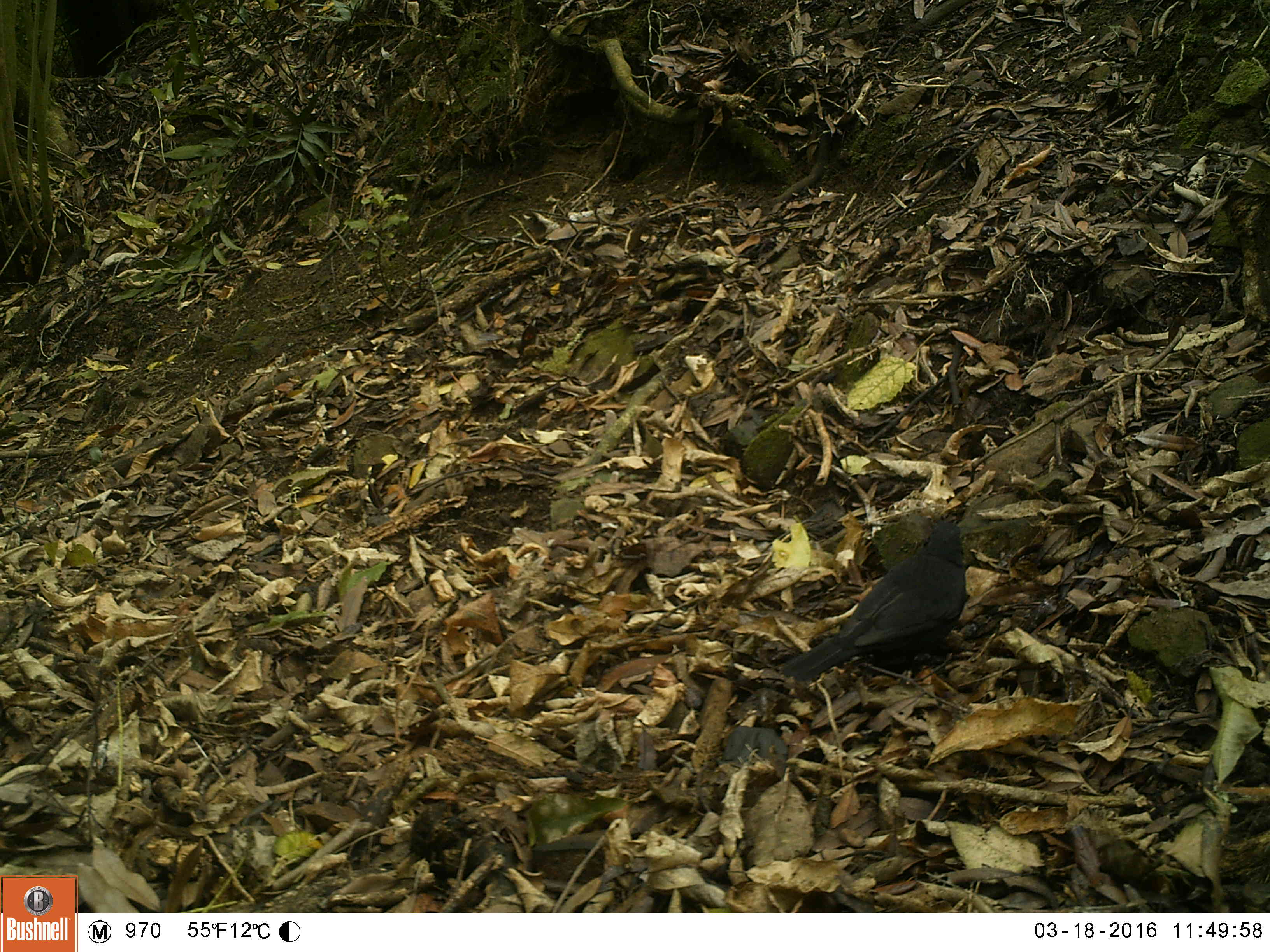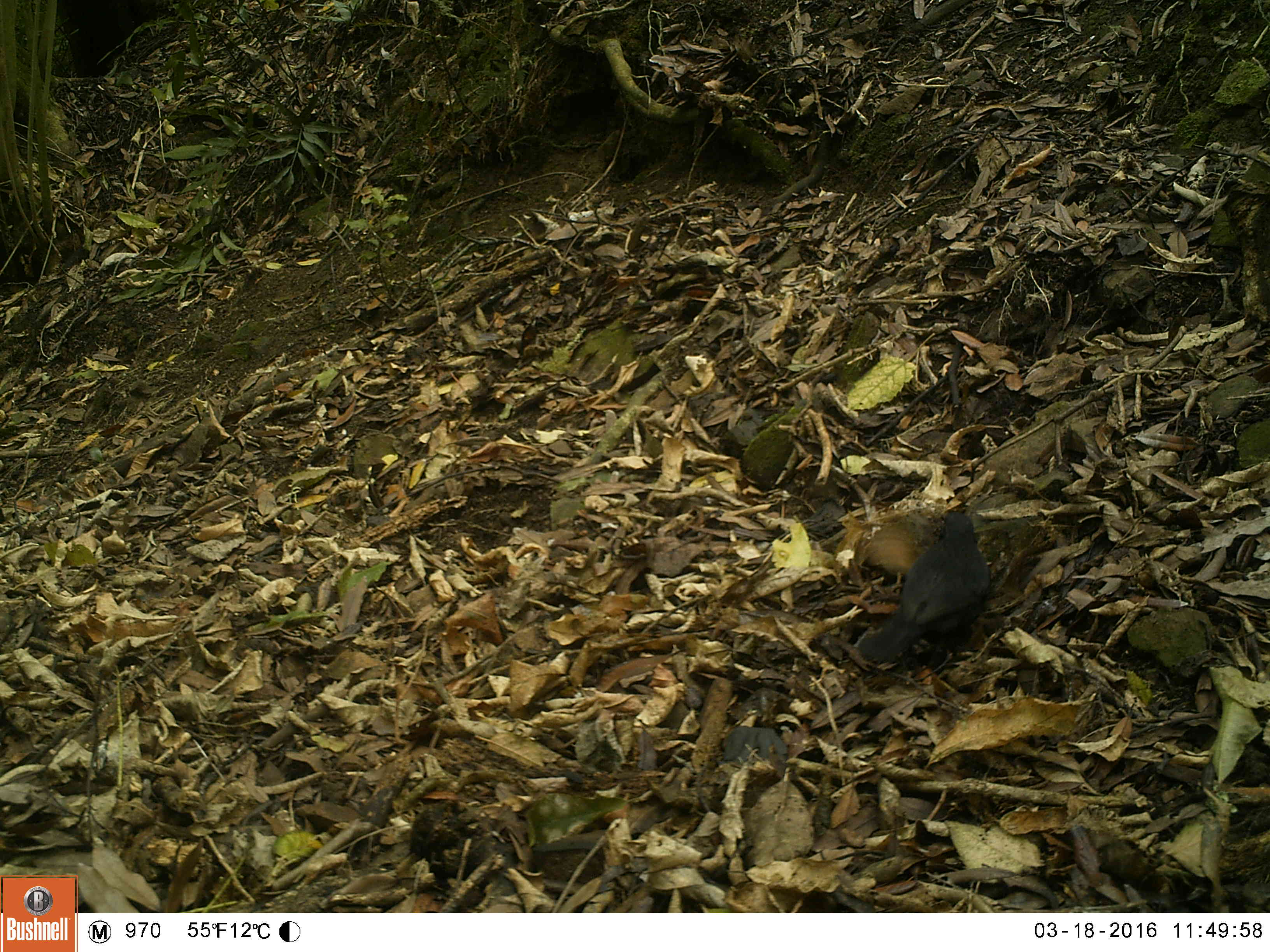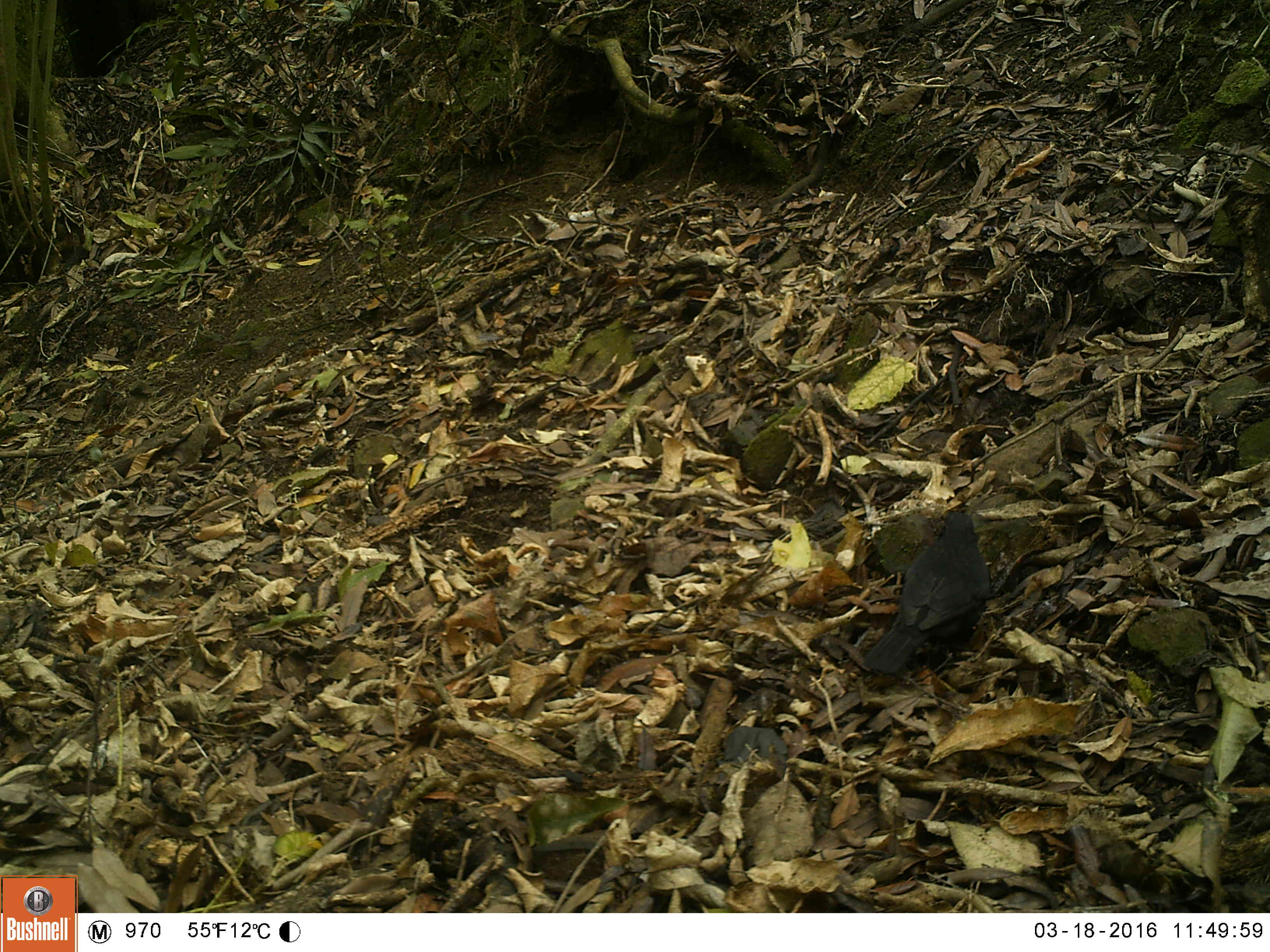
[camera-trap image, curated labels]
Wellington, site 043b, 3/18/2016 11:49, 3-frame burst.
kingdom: Animalia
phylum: Chordata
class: Aves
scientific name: Aves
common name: bird